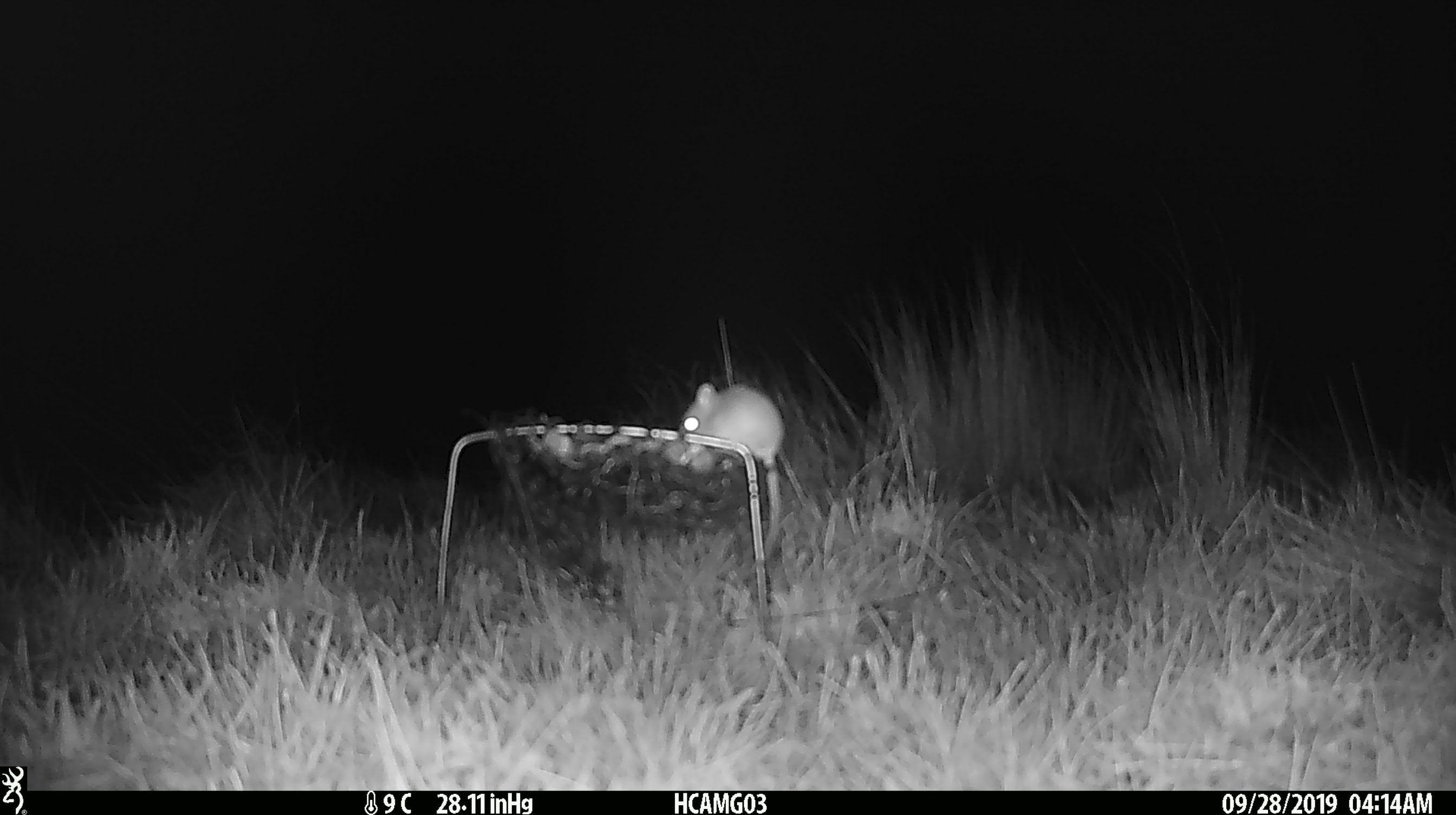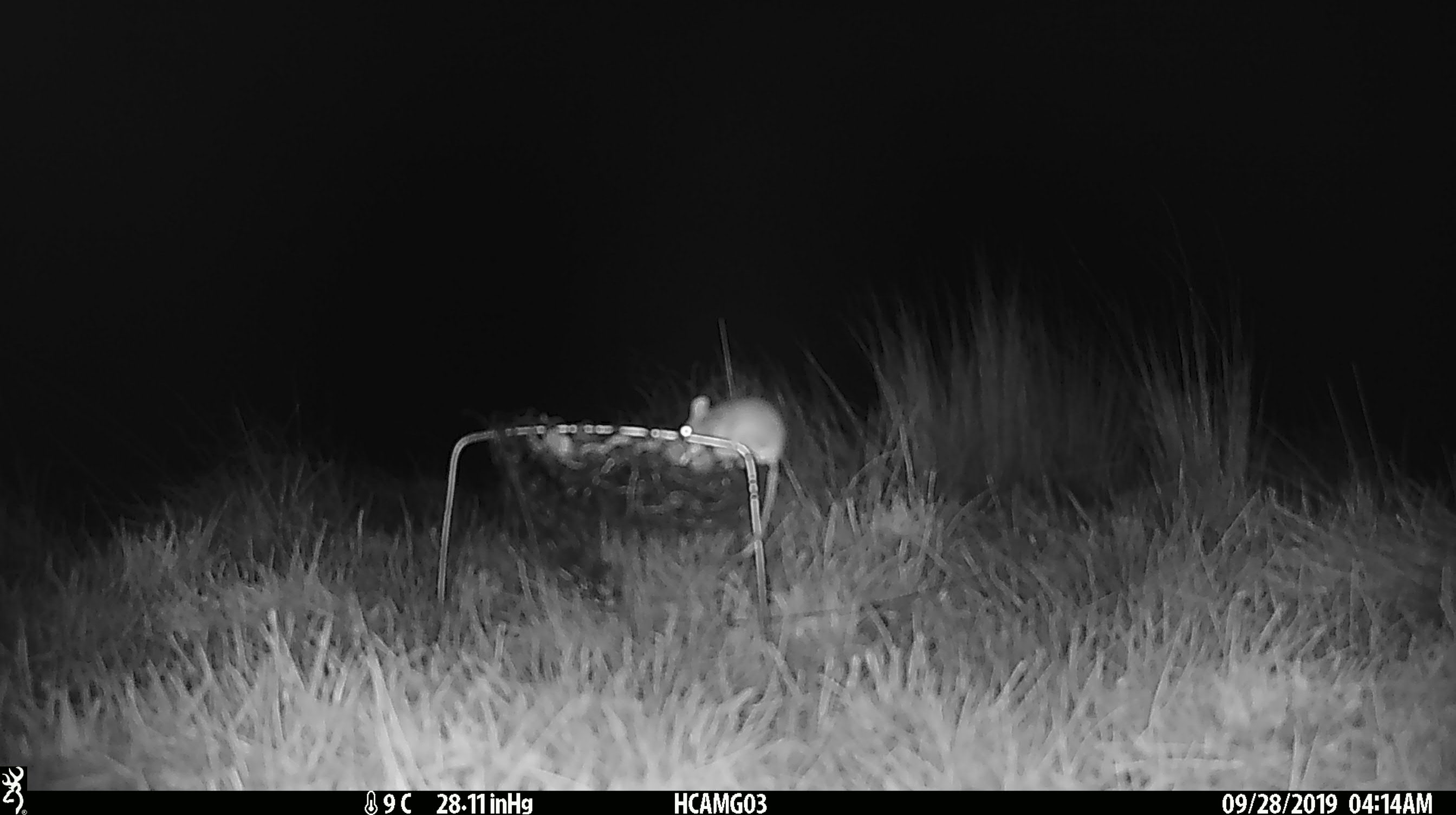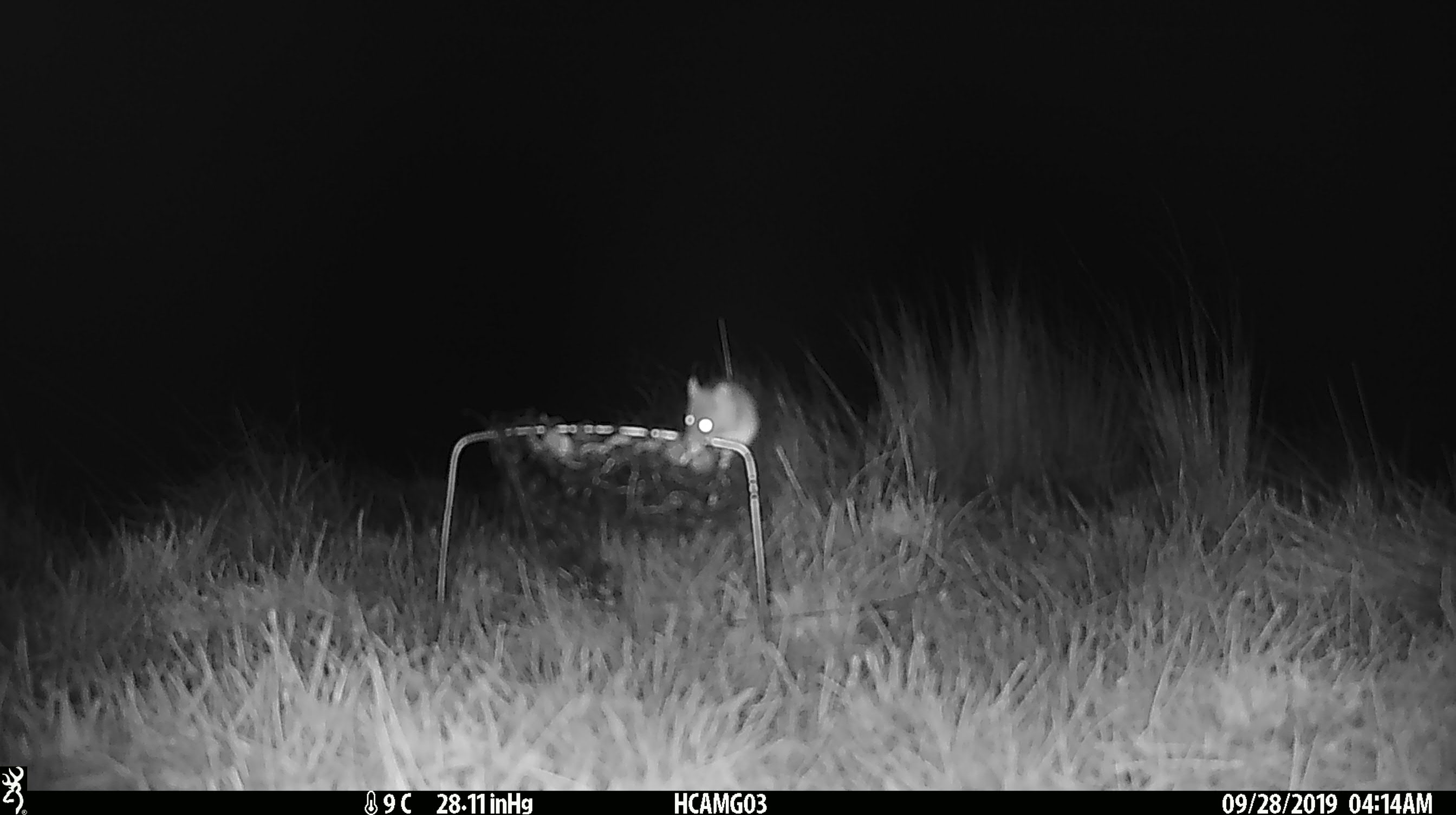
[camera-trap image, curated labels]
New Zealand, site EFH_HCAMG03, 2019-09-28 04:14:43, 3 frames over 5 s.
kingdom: Animalia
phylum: Chordata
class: Mammalia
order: Rodentia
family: Muridae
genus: Mus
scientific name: Mus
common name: mouse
Mouse (Mus).